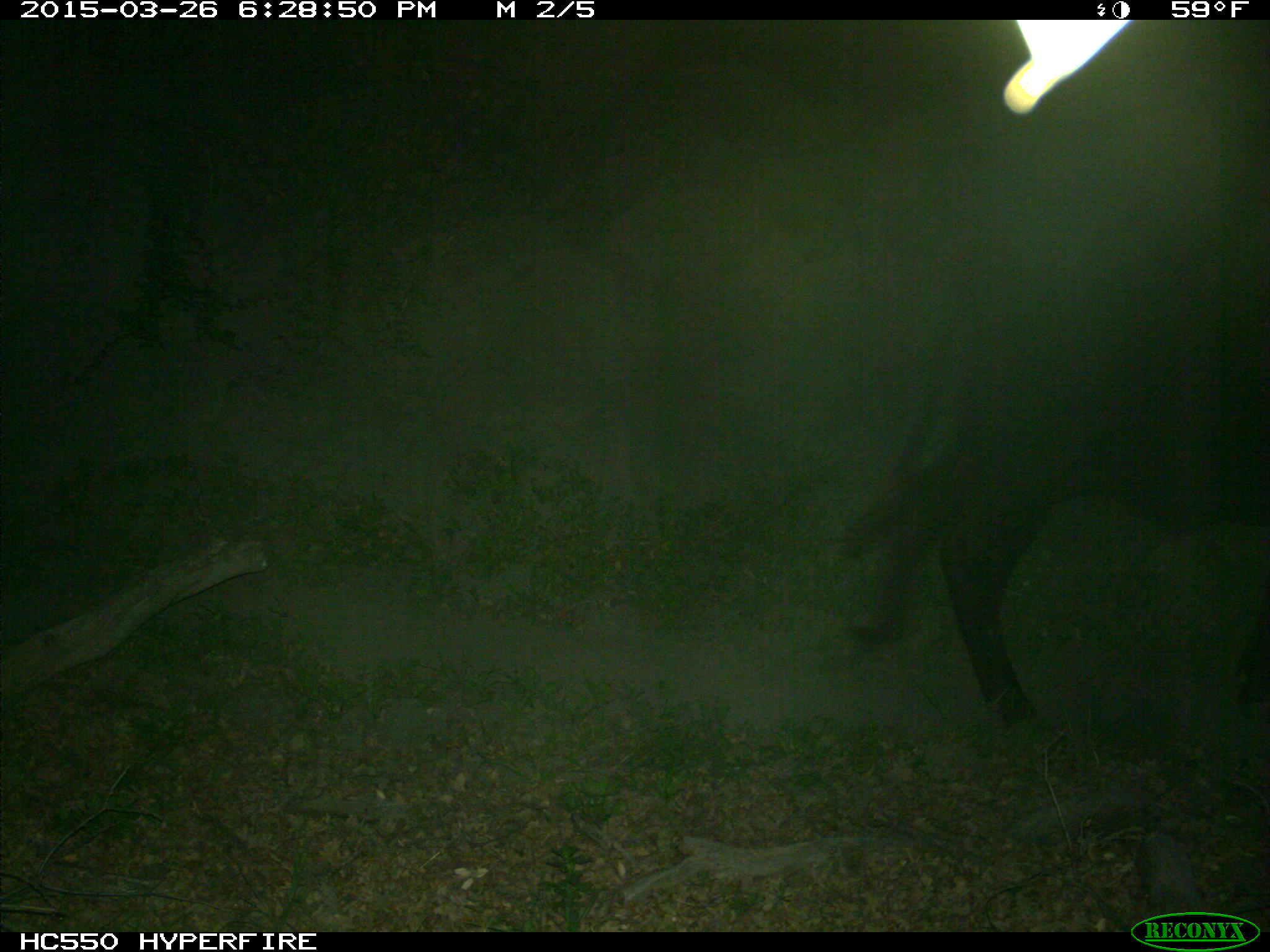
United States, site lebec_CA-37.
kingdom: Animalia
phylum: Chordata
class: Mammalia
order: Artiodactyla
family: Bovidae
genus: Bos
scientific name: Bos taurus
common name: domestic cow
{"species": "Bos taurus (domestic cow)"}